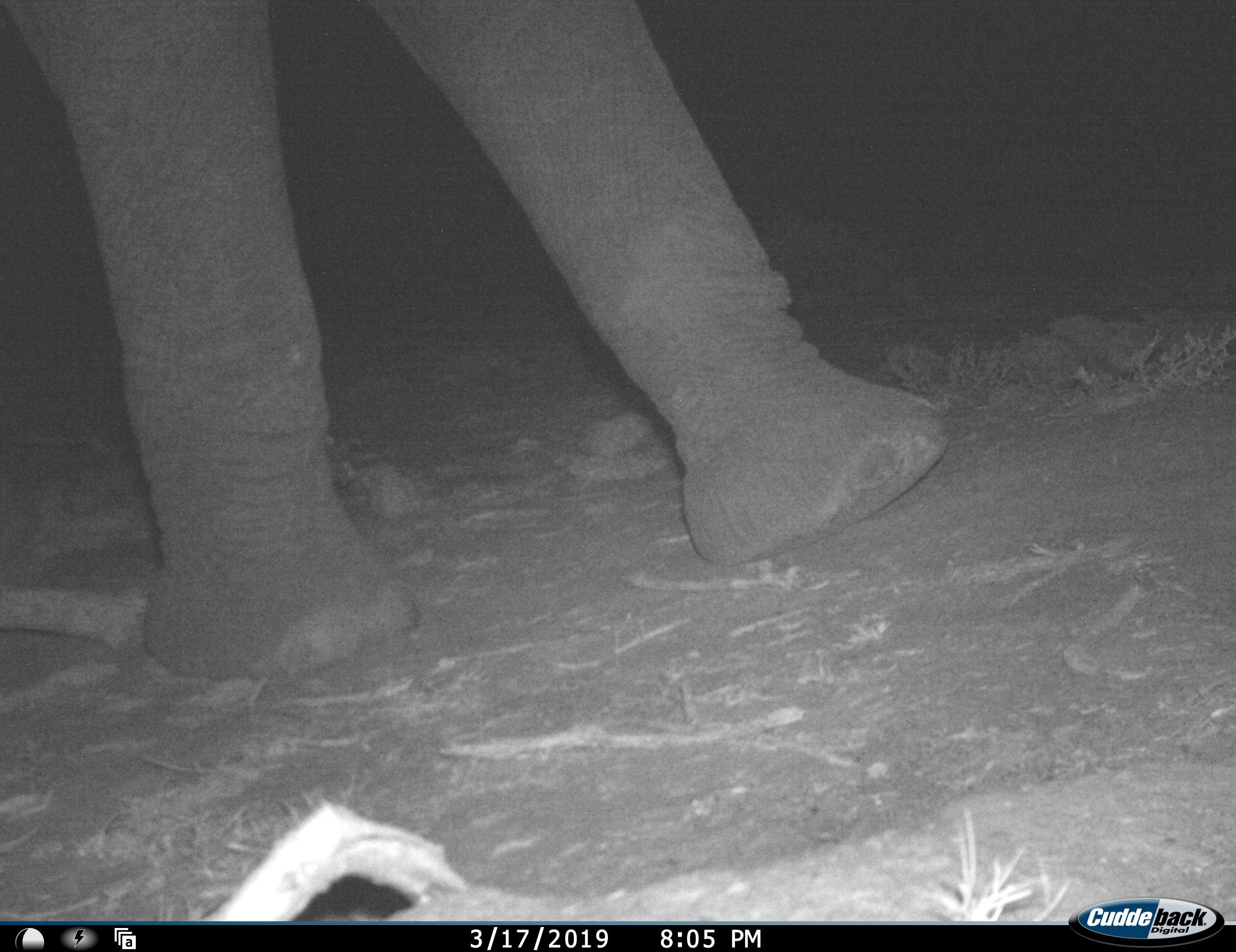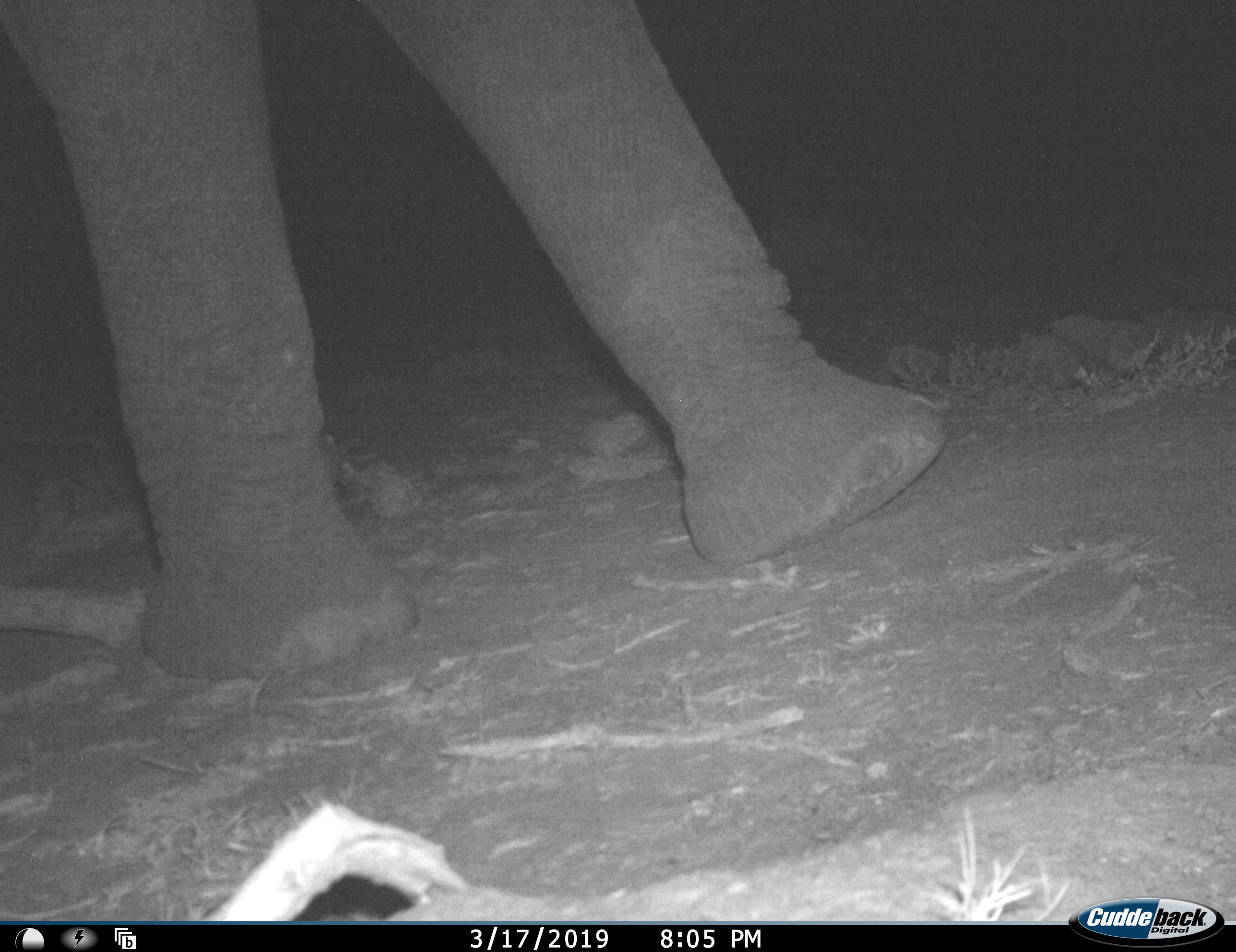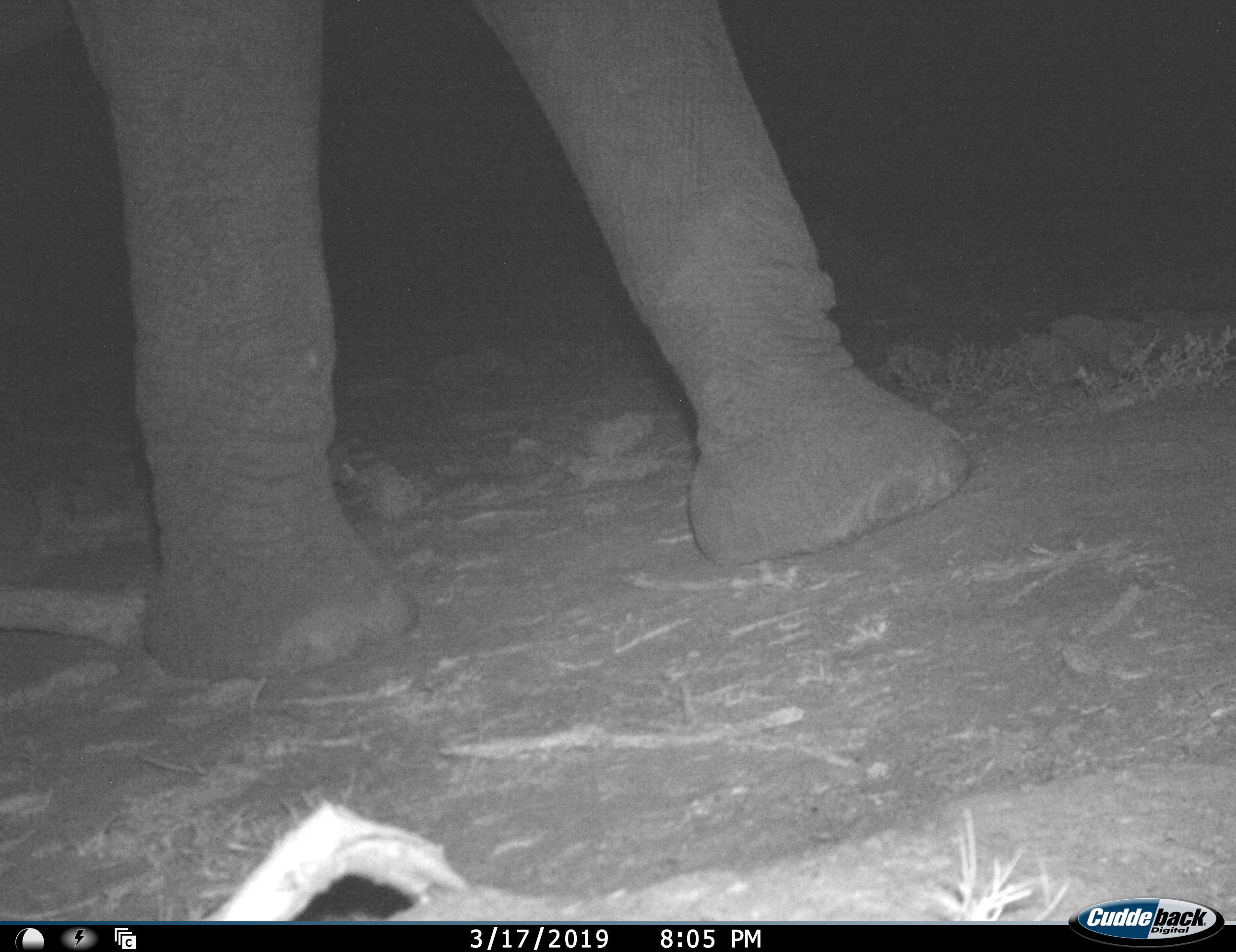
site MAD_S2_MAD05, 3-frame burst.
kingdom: Animalia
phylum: Chordata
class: Mammalia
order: Proboscidea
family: Elephantidae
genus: Loxodonta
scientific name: Loxodonta africana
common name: african bush elephant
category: elephant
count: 1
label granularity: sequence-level